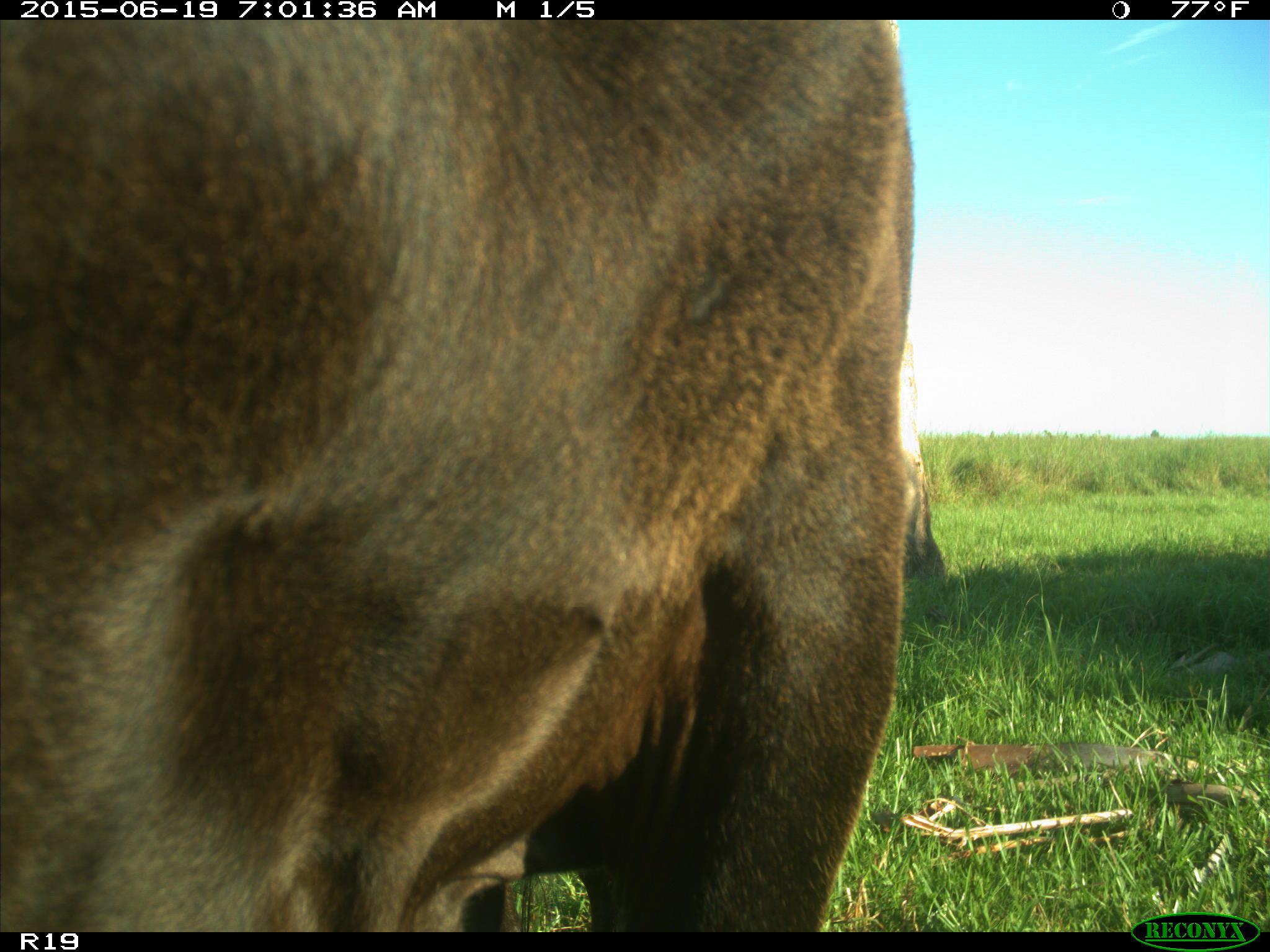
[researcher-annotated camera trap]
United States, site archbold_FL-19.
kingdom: Animalia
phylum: Chordata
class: Mammalia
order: Artiodactyla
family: Bovidae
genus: Bos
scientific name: Bos taurus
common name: domestic cow